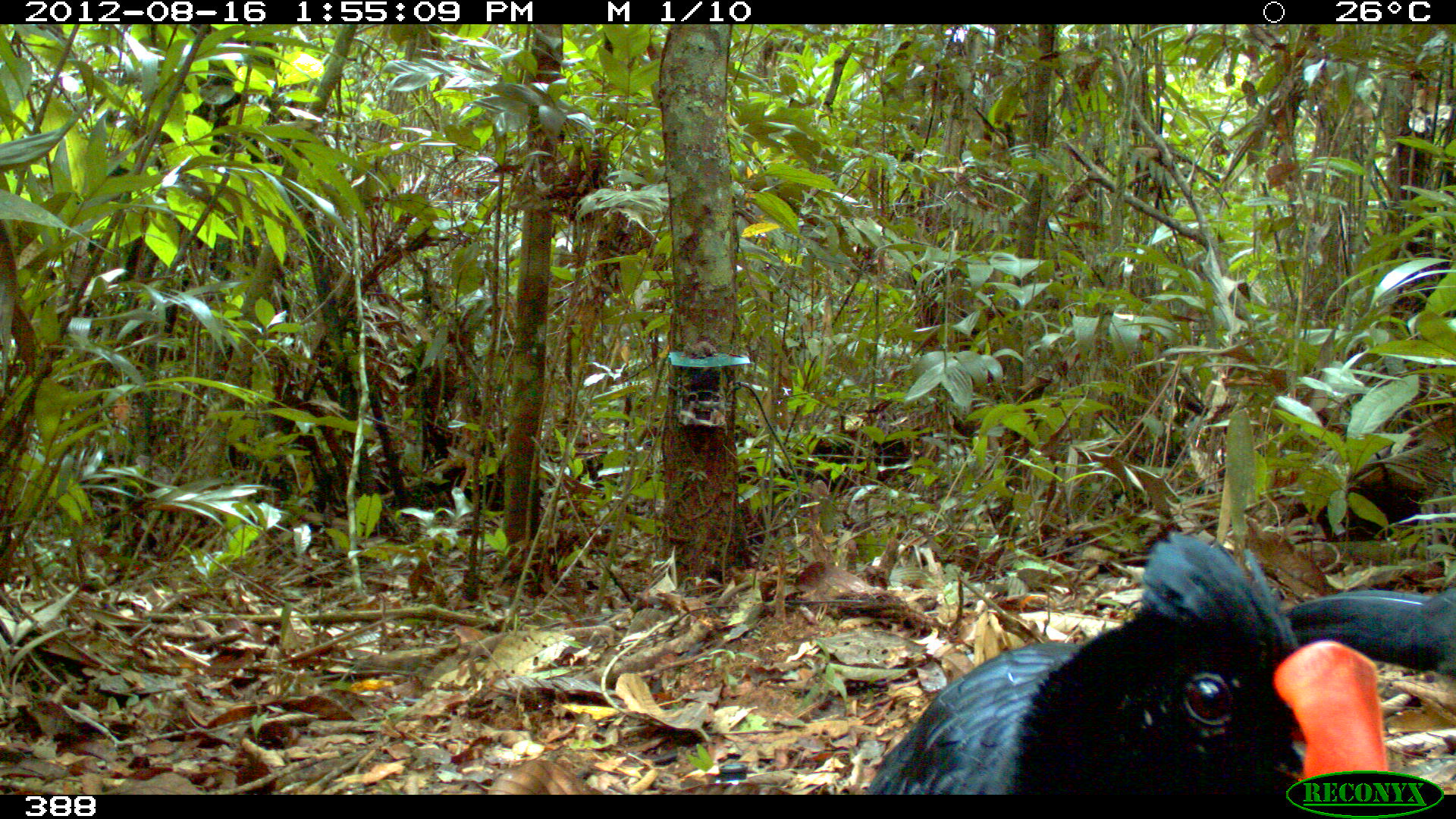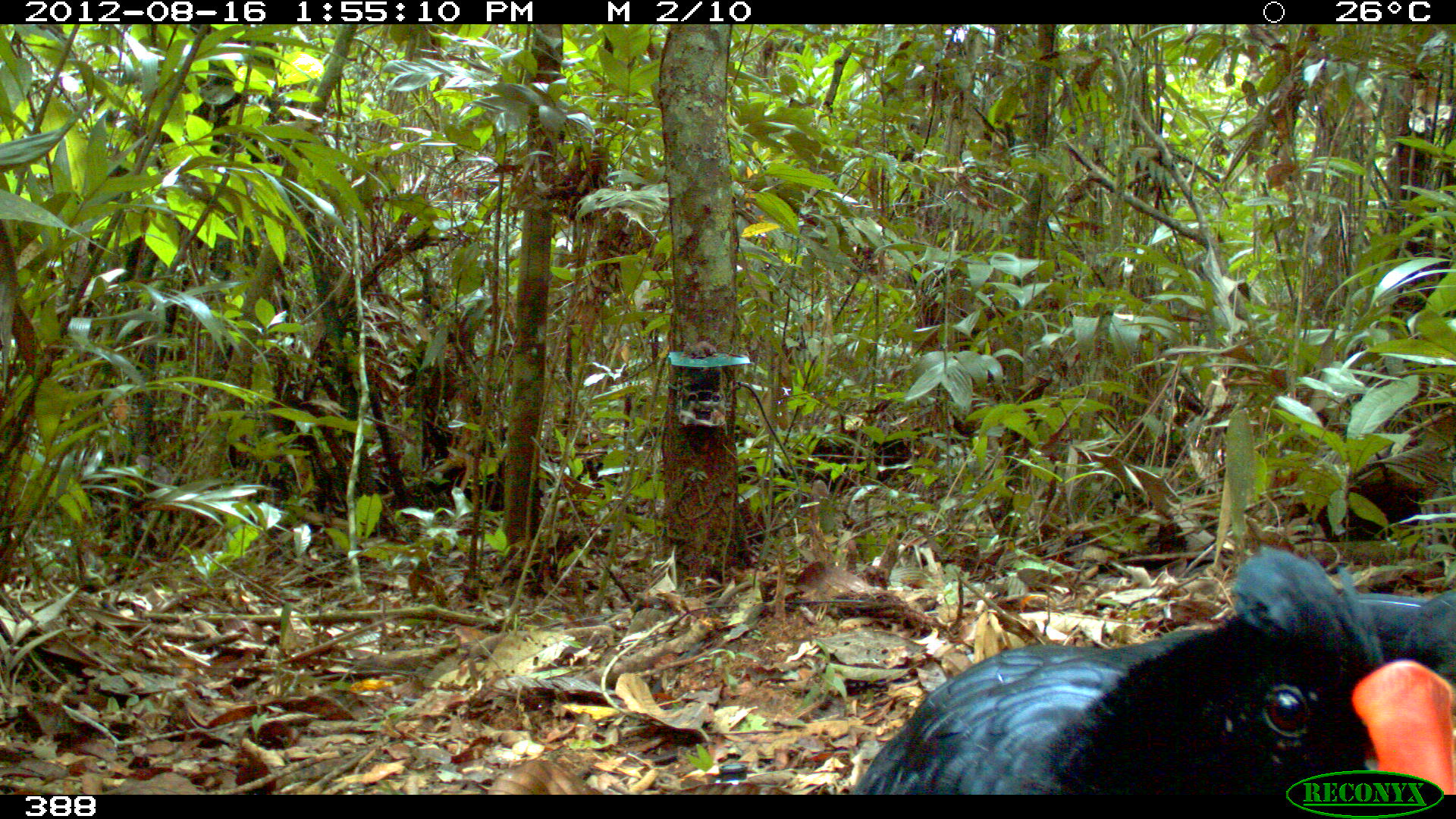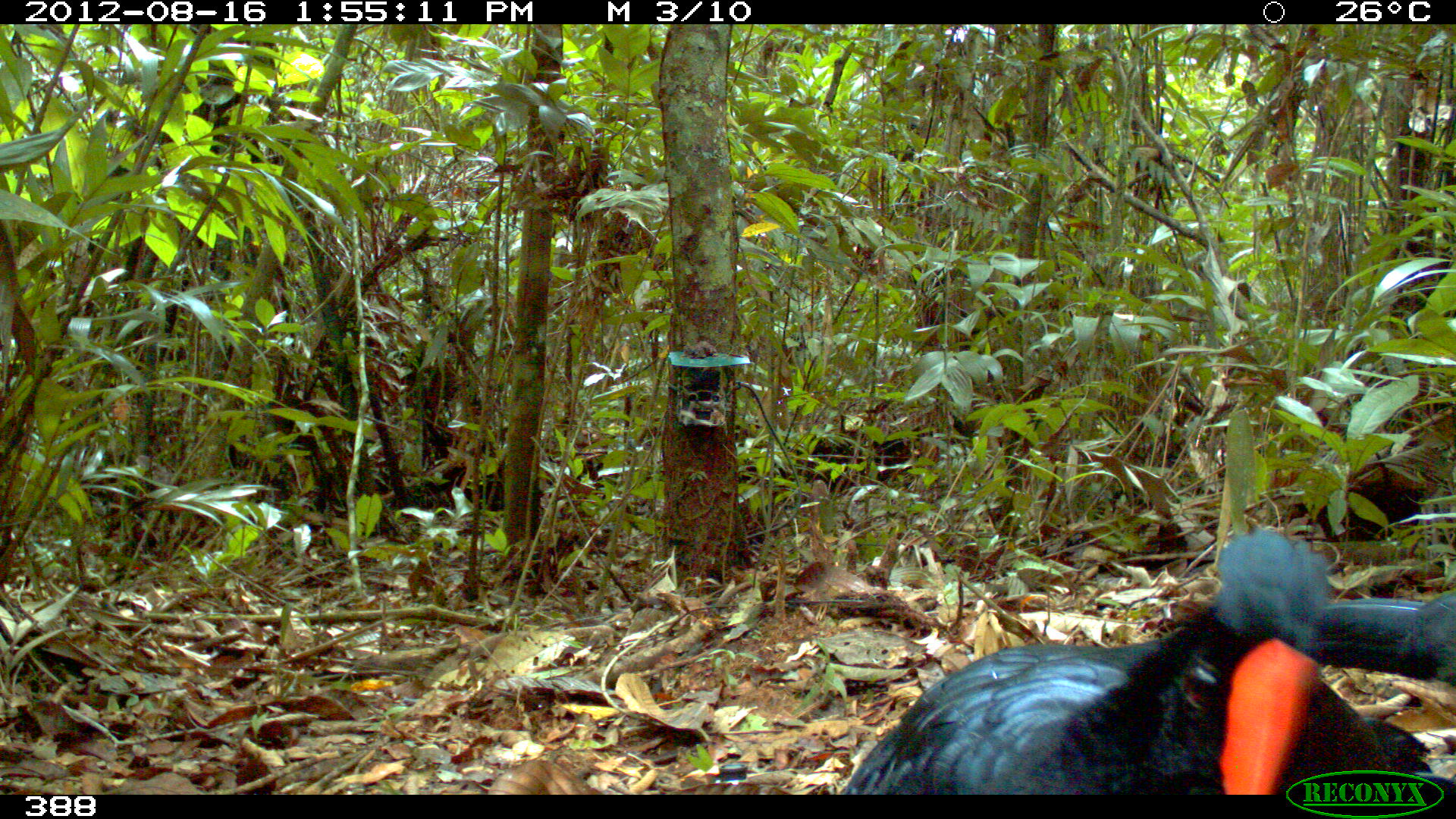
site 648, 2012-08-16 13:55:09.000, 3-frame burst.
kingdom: Animalia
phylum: Chordata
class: Aves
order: Galliformes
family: Cracidae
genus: Mitu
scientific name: Mitu tuberosum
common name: razor-billed curassow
Mitu tuberosum (razor-billed curassow).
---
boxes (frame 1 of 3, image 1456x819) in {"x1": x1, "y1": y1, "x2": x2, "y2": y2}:
mitu tuberosum: {"x1": 861, "y1": 529, "x2": 1390, "y2": 791}; {"x1": 1281, "y1": 584, "x2": 1456, "y2": 676}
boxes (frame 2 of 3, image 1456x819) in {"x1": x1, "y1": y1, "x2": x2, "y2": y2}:
mitu tuberosum: {"x1": 848, "y1": 548, "x2": 1456, "y2": 792}; {"x1": 1336, "y1": 587, "x2": 1454, "y2": 682}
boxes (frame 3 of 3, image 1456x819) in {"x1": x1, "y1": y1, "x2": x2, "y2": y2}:
mitu tuberosum: {"x1": 839, "y1": 529, "x2": 1456, "y2": 794}; {"x1": 1319, "y1": 586, "x2": 1454, "y2": 686}